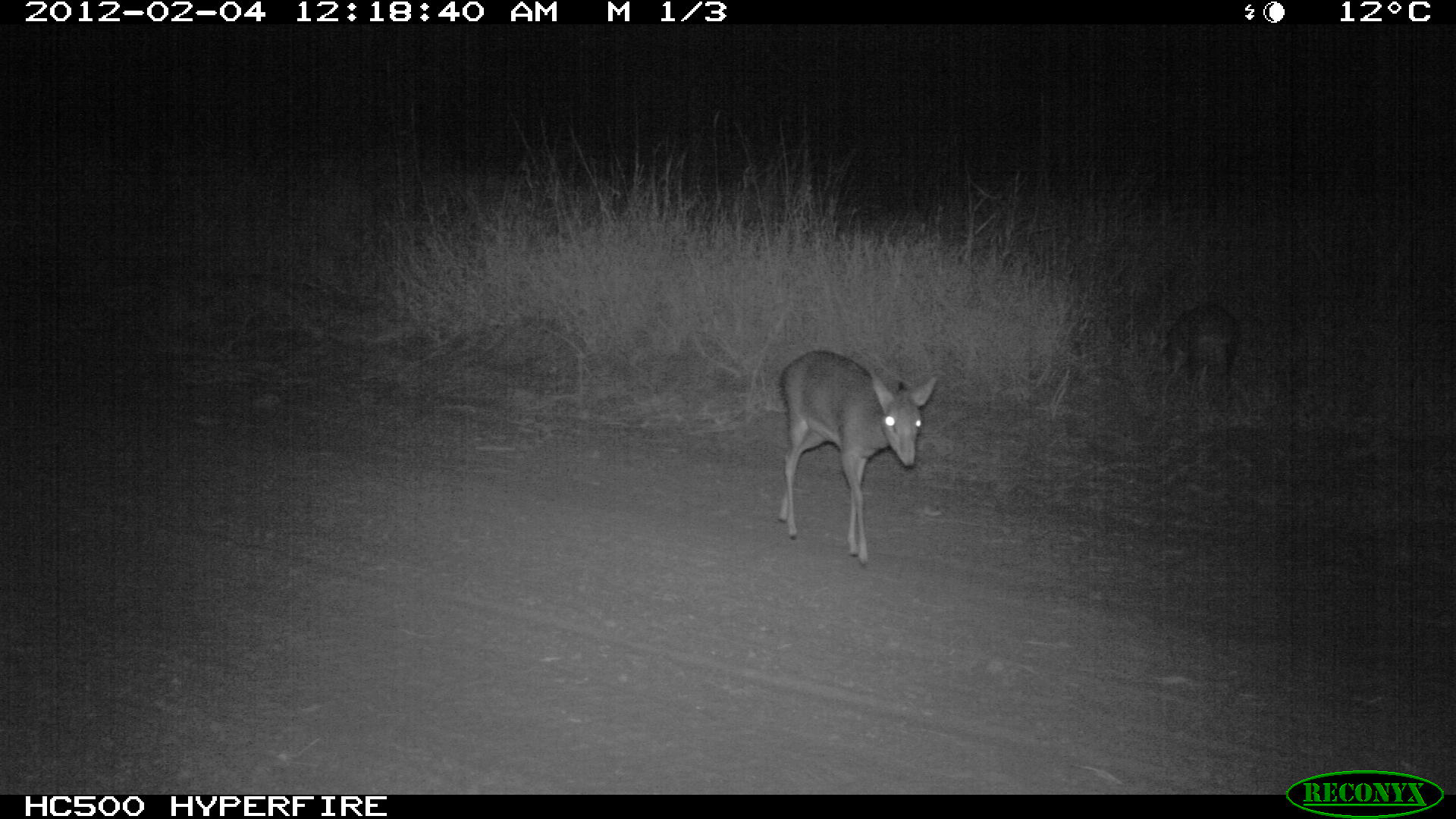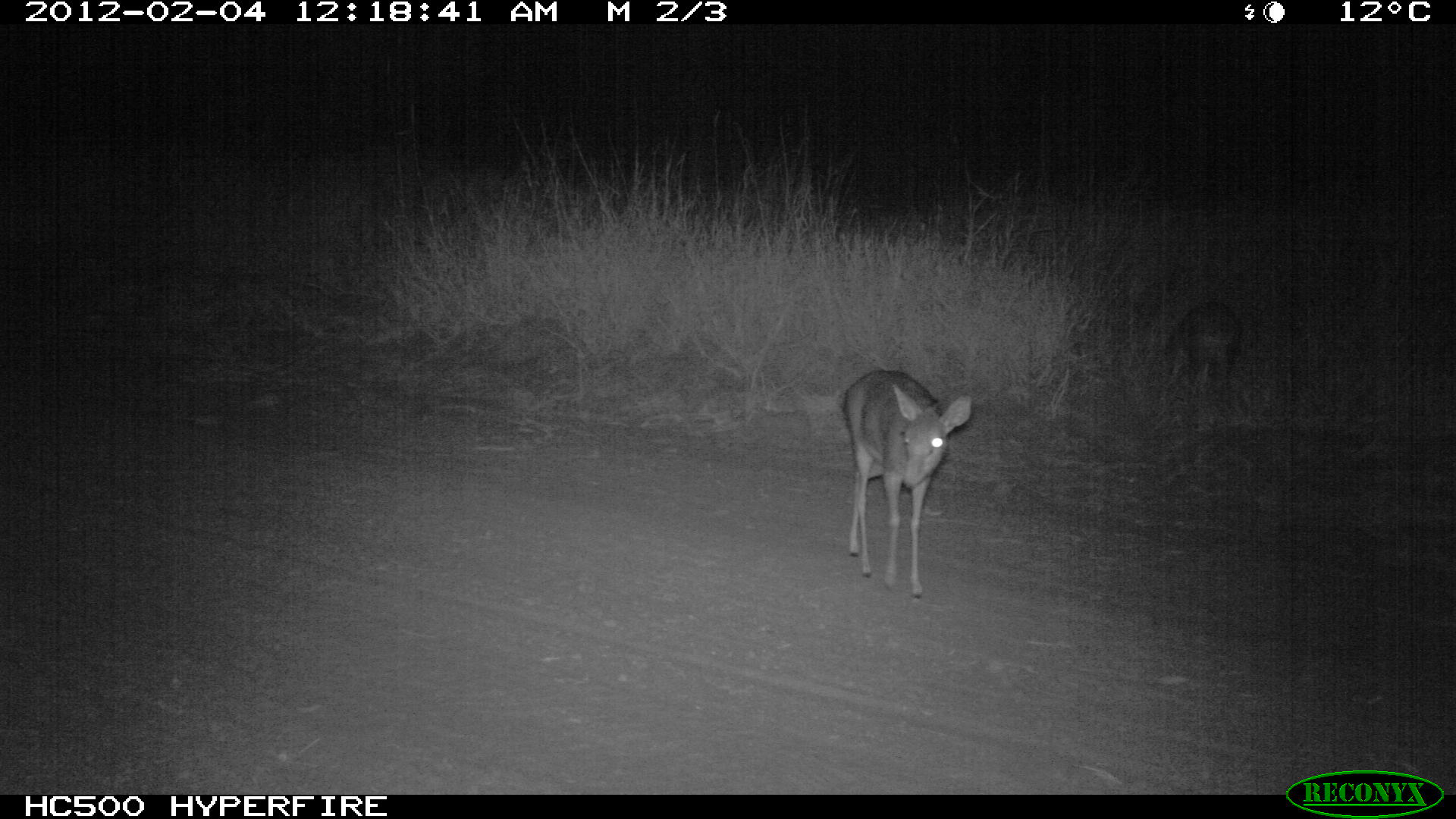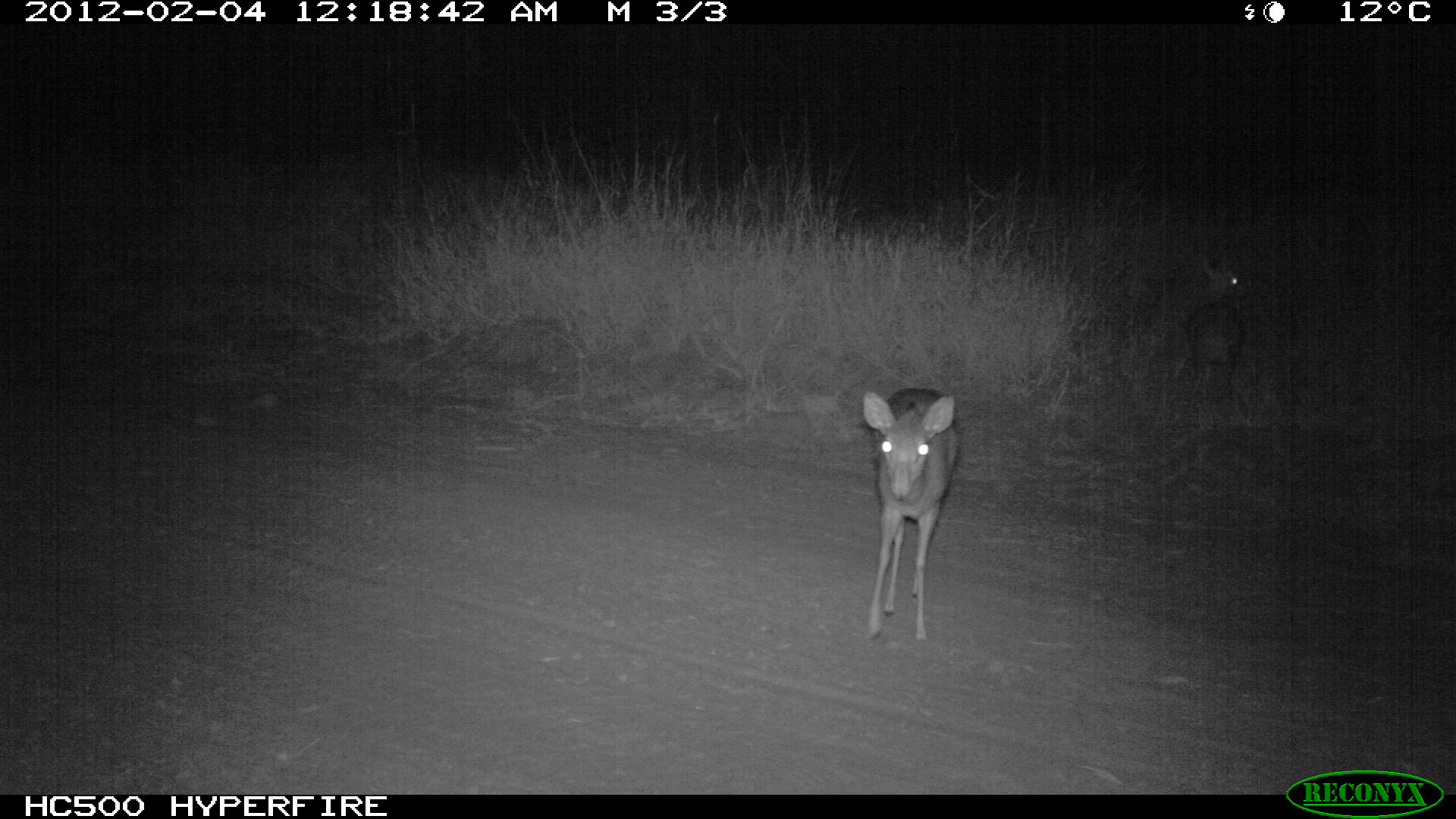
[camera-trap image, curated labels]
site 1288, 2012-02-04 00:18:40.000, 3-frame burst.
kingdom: Animalia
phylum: Chordata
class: Mammalia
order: Artiodactyla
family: Bovidae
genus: Madoqua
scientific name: Madoqua guentheri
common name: günther's dik-dik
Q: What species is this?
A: Madoqua guentheri (günther's dik-dik).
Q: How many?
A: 2.